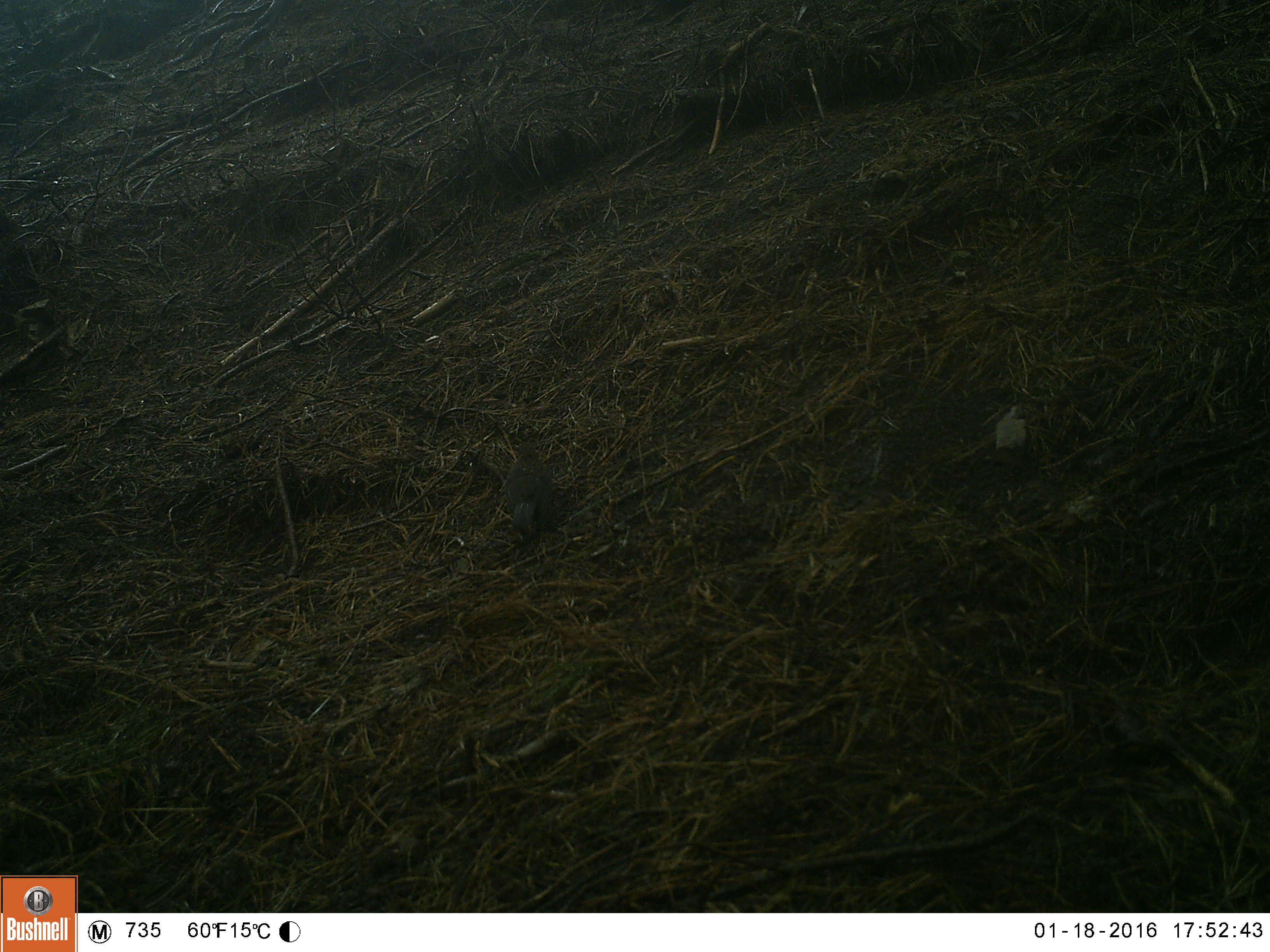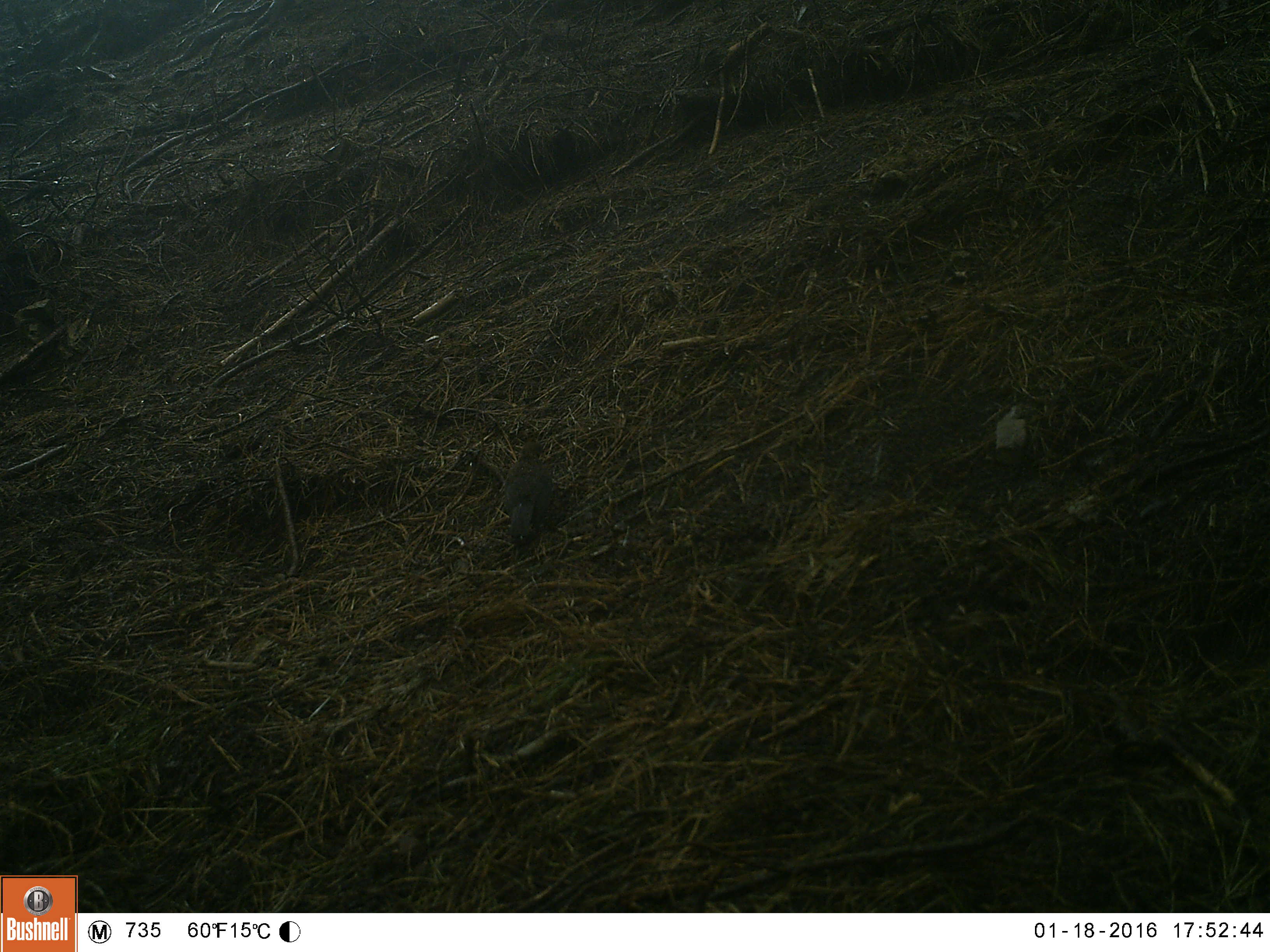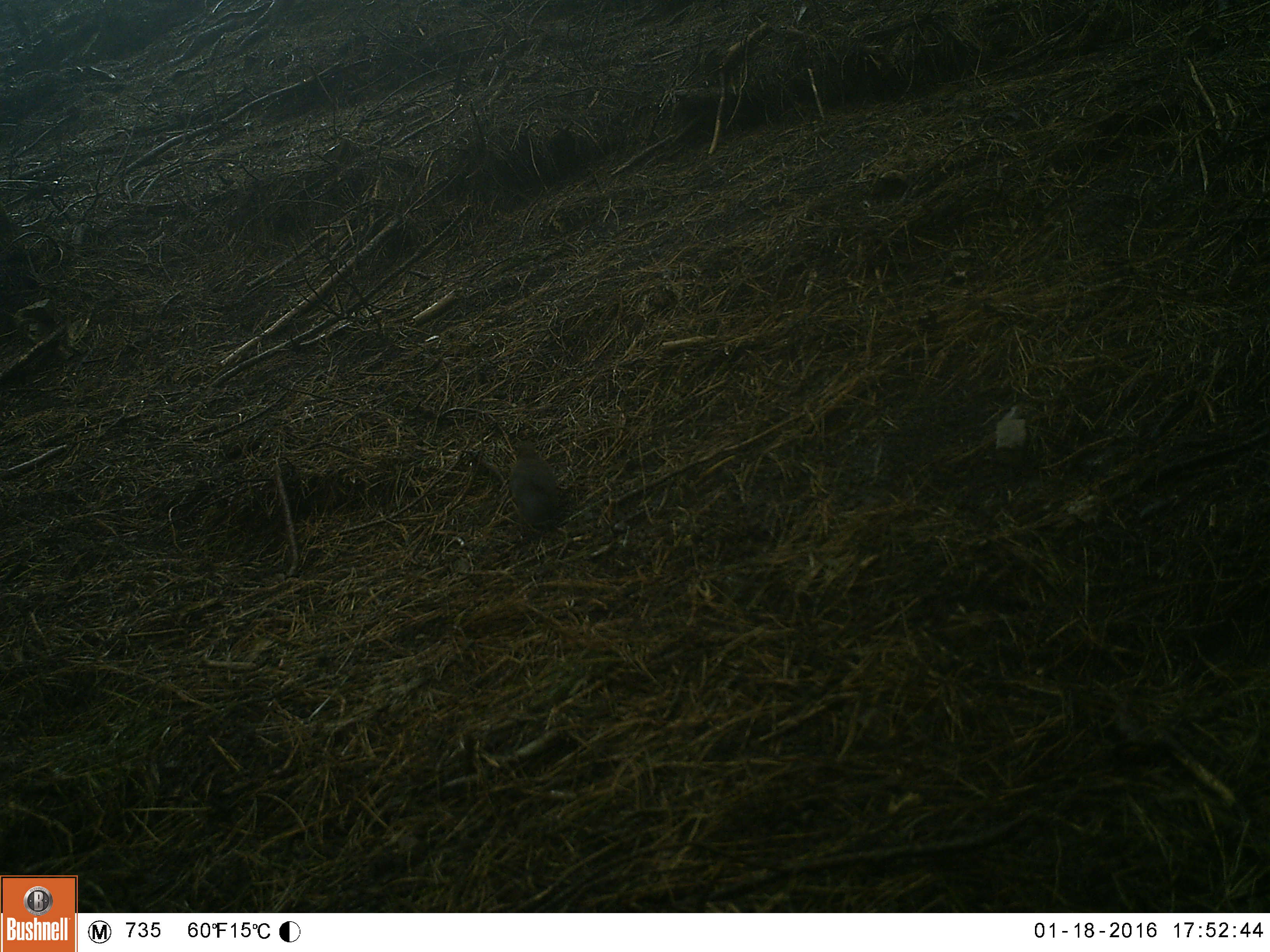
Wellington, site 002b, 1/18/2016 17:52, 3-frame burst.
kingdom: Animalia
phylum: Chordata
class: Aves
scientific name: Aves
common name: bird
Bird (Aves).